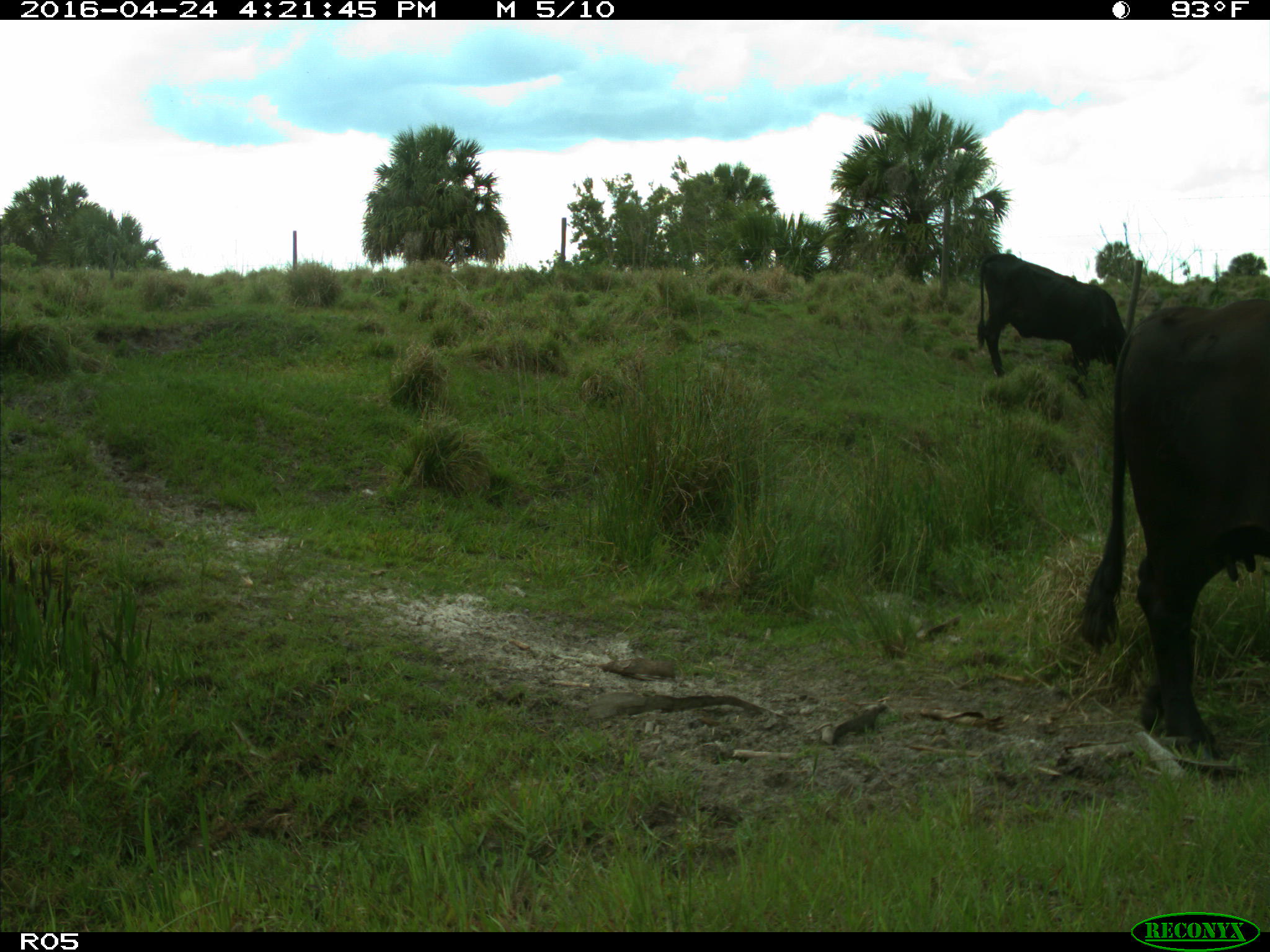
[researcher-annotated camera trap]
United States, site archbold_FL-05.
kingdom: Animalia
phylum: Chordata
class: Mammalia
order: Artiodactyla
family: Bovidae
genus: Bos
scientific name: Bos taurus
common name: domestic cow